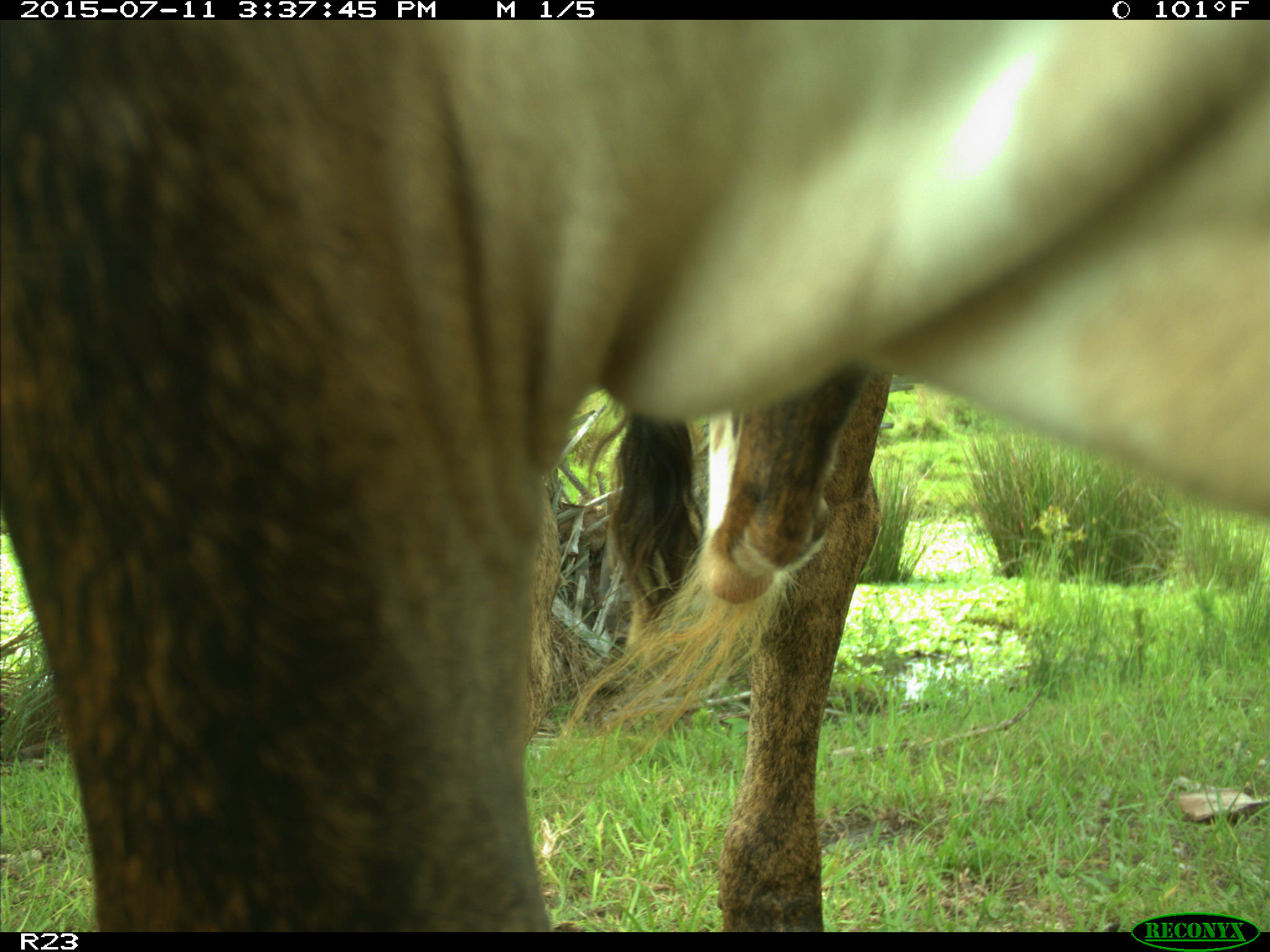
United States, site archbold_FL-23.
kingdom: Animalia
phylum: Chordata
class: Mammalia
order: Artiodactyla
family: Bovidae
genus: Bos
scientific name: Bos taurus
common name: domestic cow